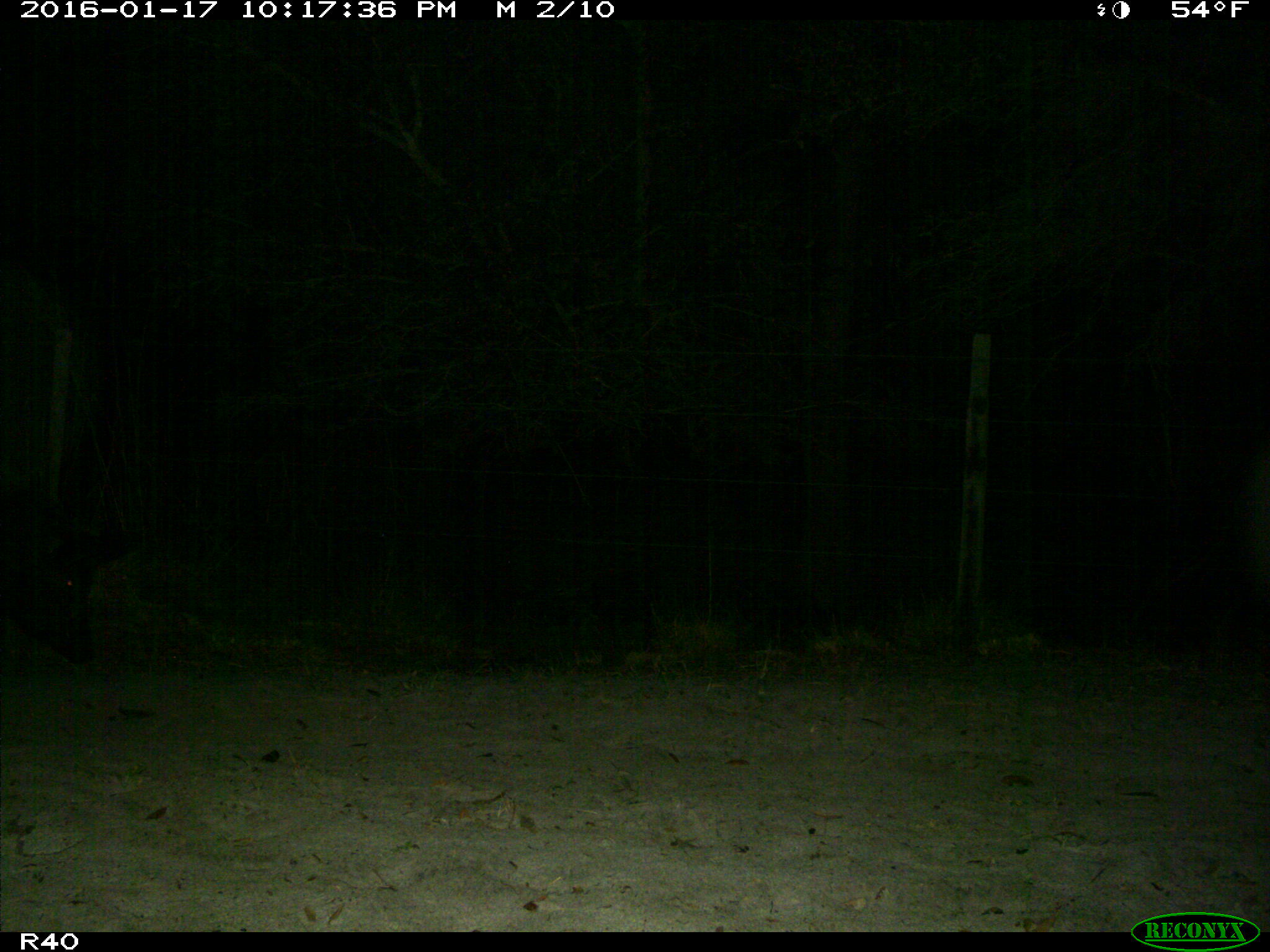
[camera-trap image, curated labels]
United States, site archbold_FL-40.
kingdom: Animalia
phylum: Chordata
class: Mammalia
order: Artiodactyla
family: Suidae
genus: Sus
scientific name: Sus scrofa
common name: wild boar